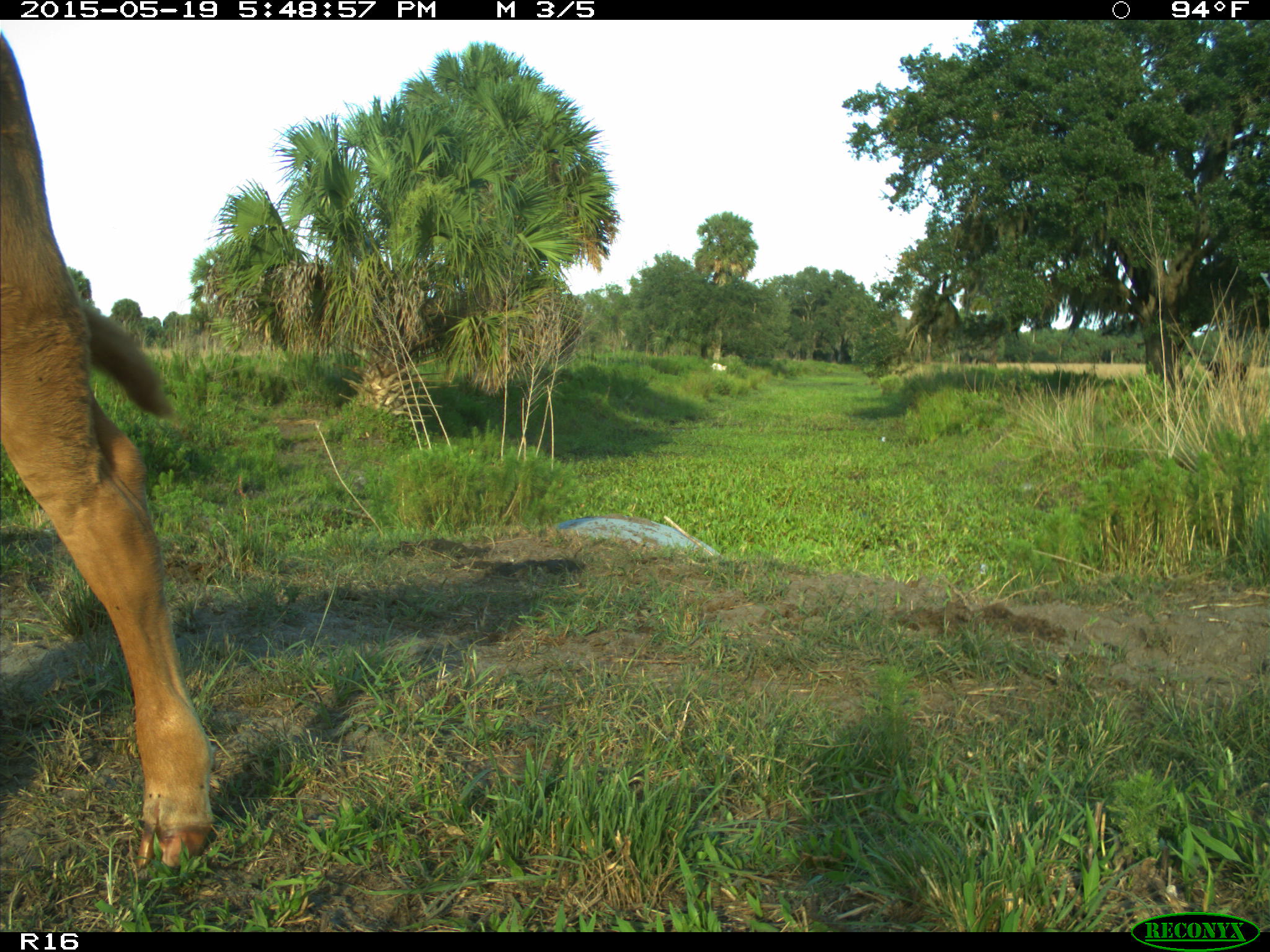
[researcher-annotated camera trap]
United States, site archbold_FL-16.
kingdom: Animalia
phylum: Chordata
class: Mammalia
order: Artiodactyla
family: Bovidae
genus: Bos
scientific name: Bos taurus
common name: domestic cow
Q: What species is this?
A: Bos taurus (domestic cow).